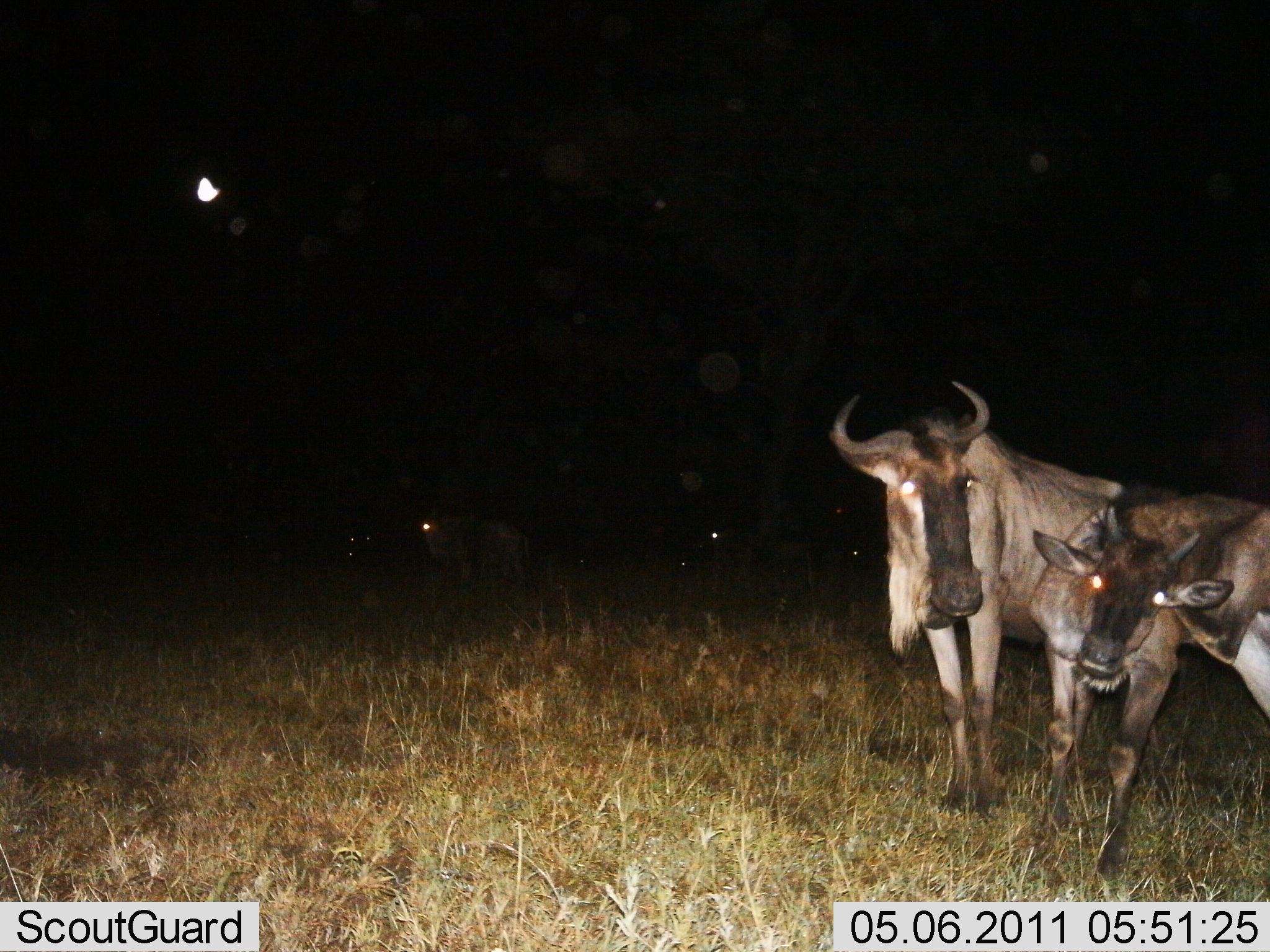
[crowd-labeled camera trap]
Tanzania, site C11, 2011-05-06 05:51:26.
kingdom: Animalia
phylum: Chordata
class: Mammalia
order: Artiodactyla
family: Bovidae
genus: Connochaetes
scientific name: Connochaetes taurinus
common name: blue wildebeest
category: wildebeest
Wildebeest (blue wildebeest) (Connochaetes taurinus), count 3. Behavior (volunteer vote fractions): standing 77%, resting 15%, moving 15%, interacting 23%. Young present (vote fraction): 8%. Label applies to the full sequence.